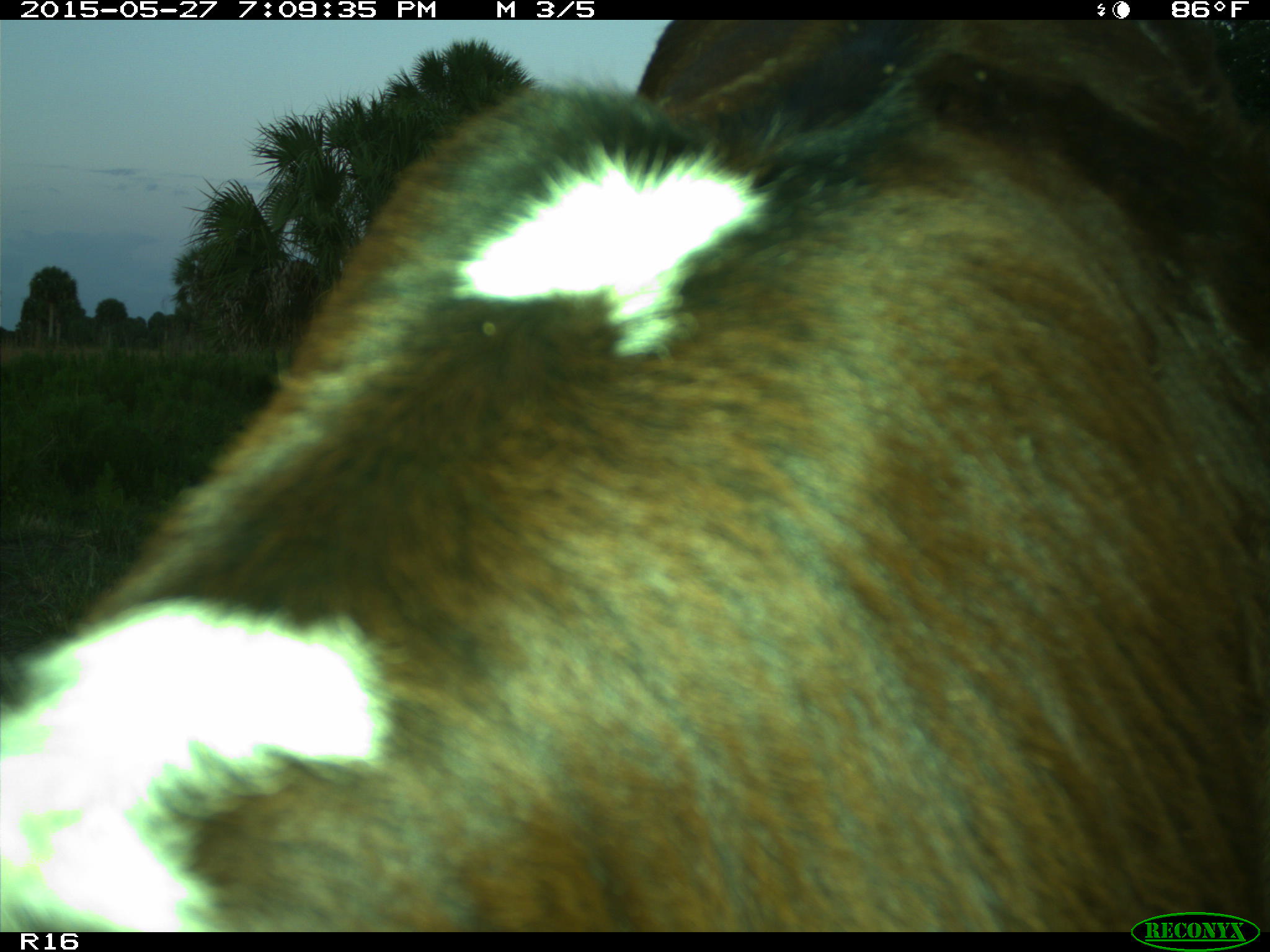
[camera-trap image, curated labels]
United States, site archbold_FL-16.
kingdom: Animalia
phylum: Chordata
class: Mammalia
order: Artiodactyla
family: Bovidae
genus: Bos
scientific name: Bos taurus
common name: domestic cow